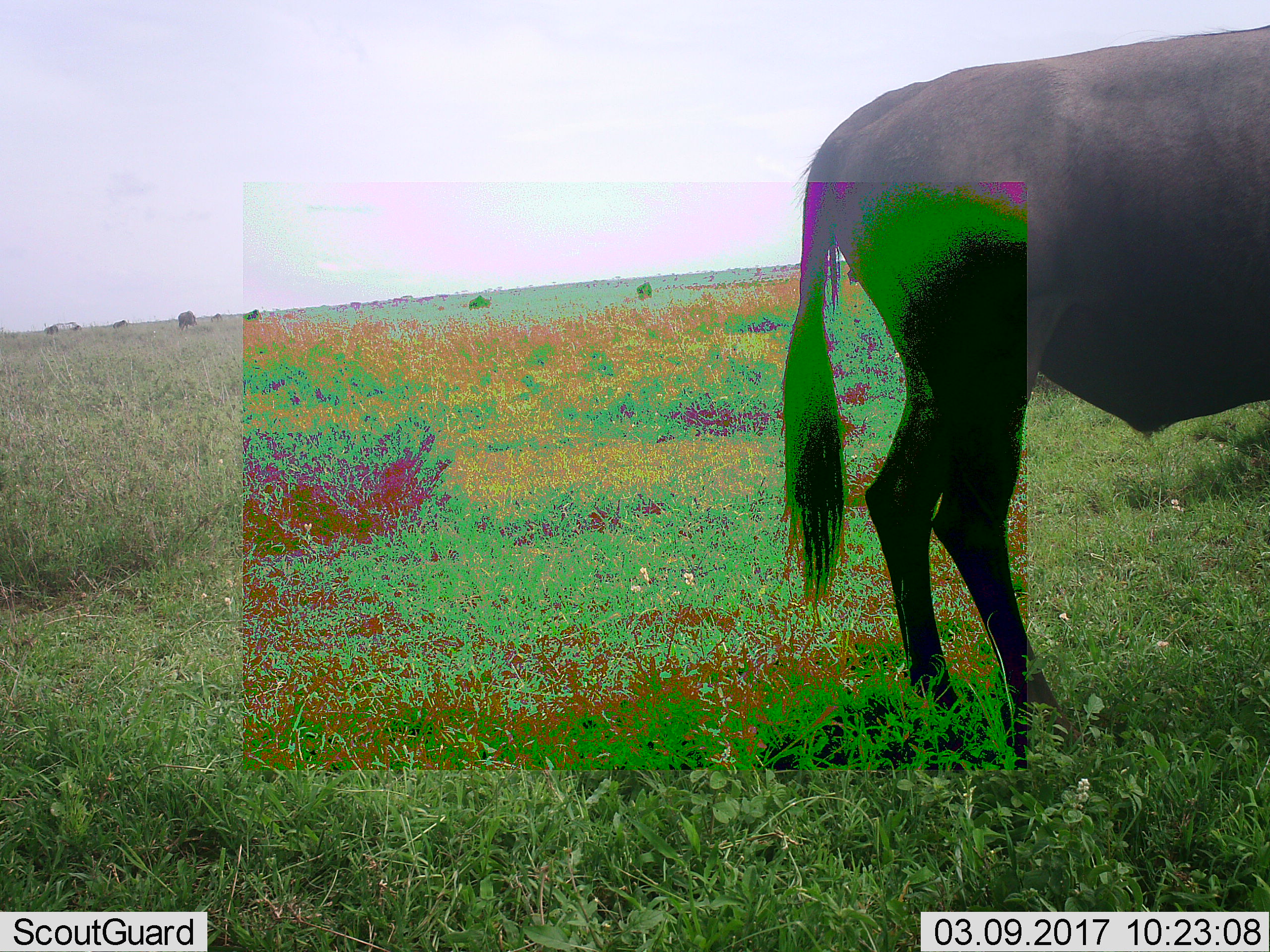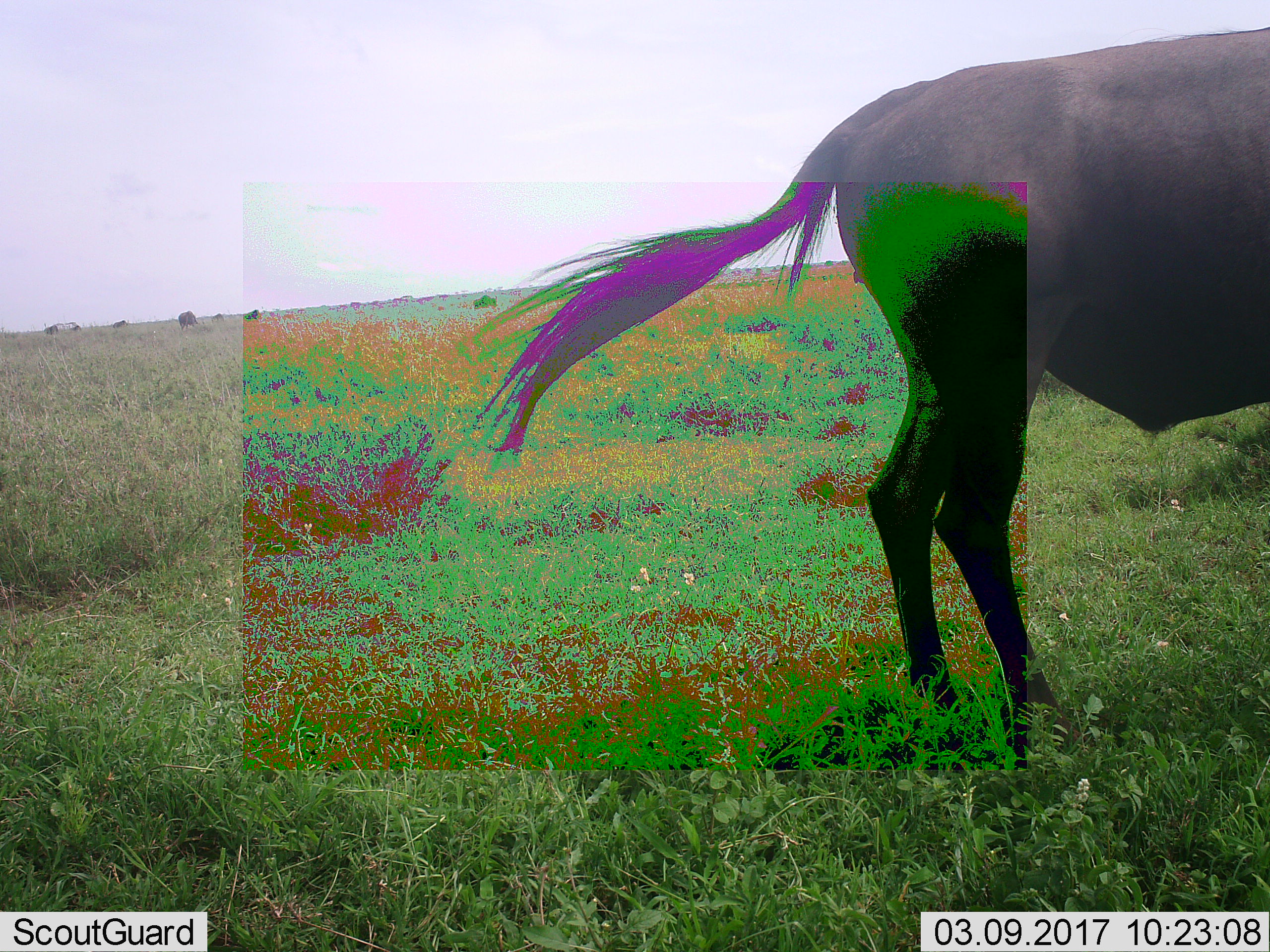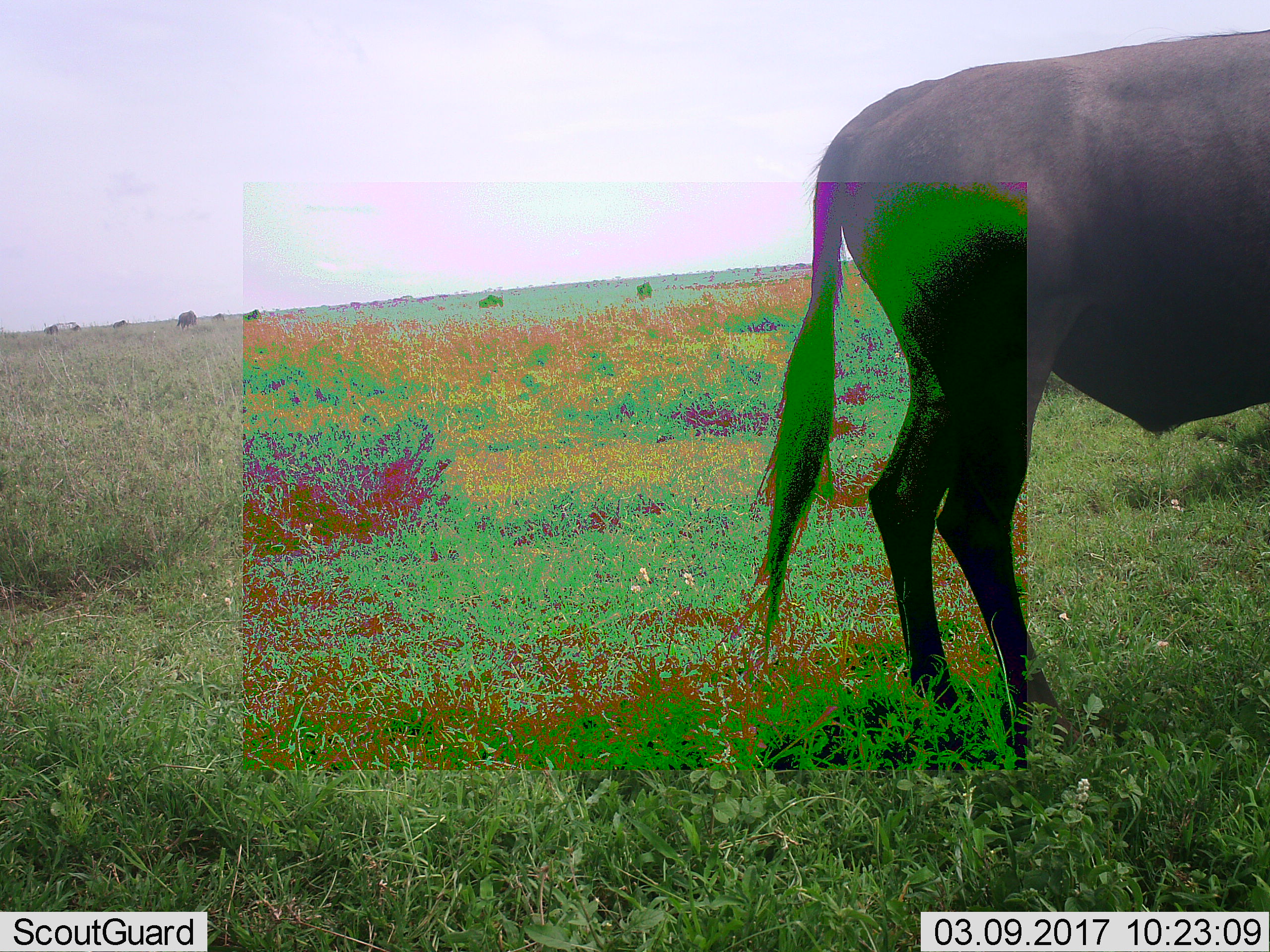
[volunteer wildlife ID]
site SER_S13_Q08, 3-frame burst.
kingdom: Animalia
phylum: Chordata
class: Mammalia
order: Artiodactyla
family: Bovidae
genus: Connochaetes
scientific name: Connochaetes taurinus taurinus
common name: blue wildebeest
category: wildebeestblue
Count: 4.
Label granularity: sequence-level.